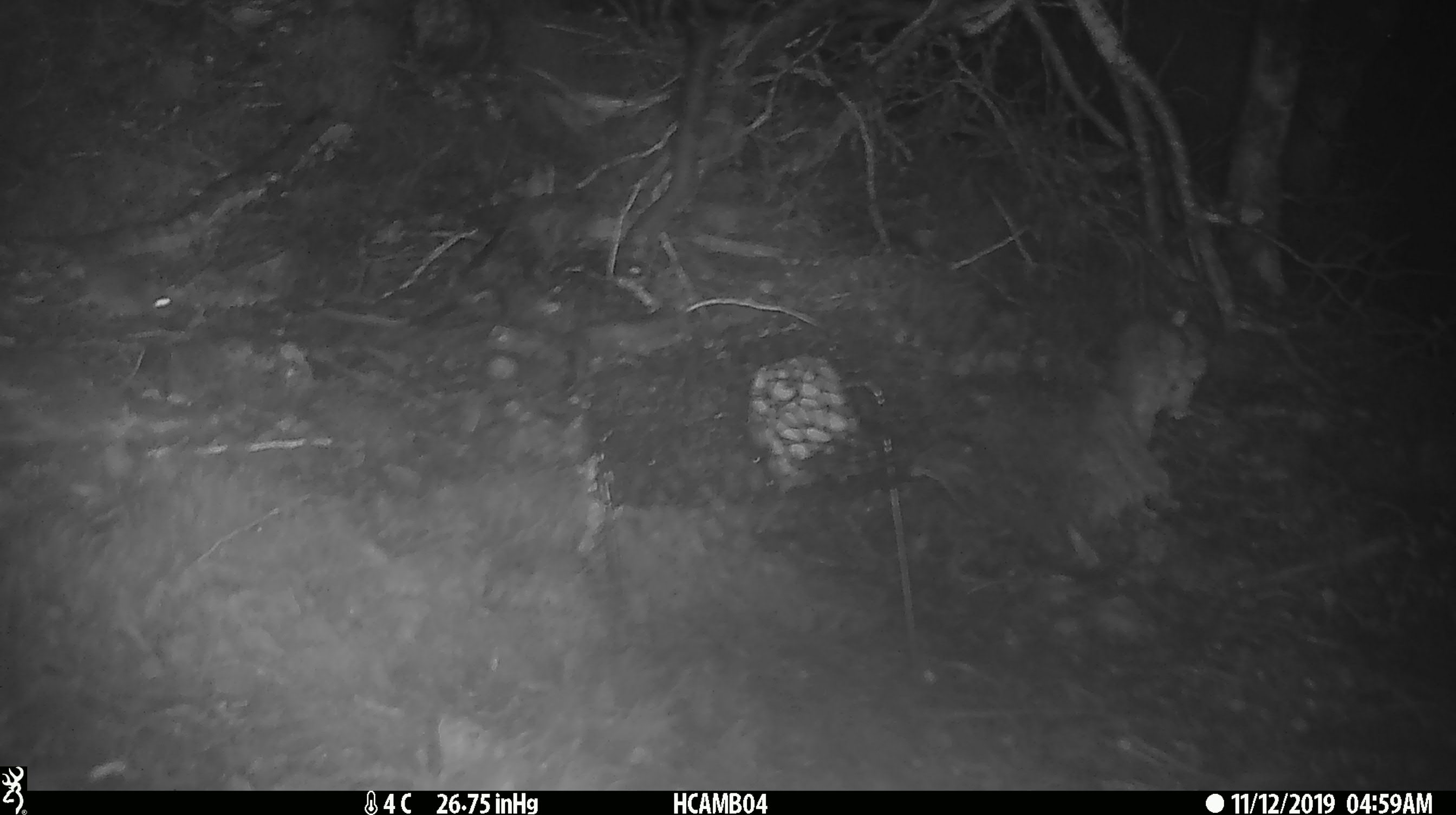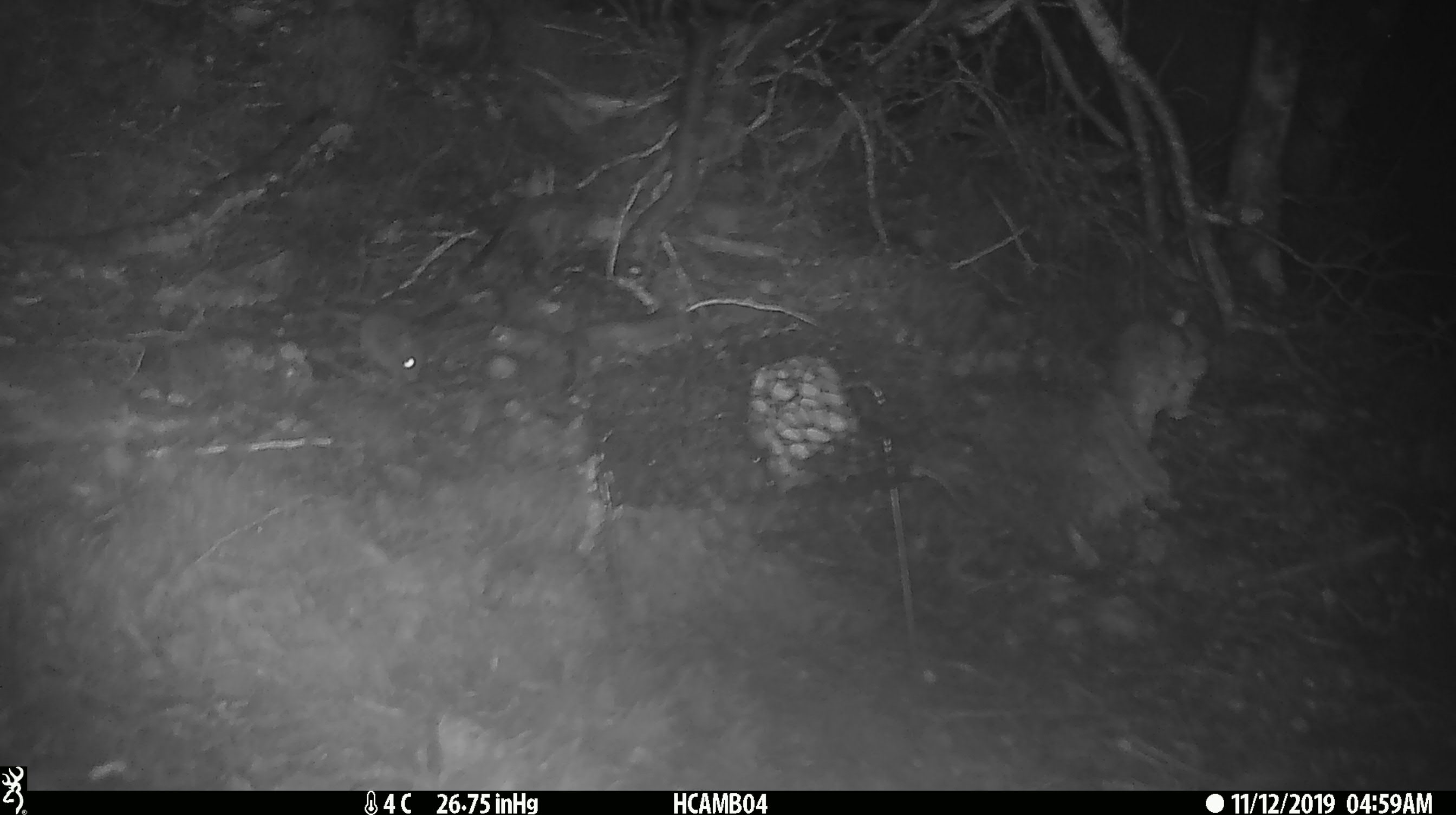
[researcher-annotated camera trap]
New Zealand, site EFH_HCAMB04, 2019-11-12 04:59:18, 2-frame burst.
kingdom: Animalia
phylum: Chordata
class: Mammalia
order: Rodentia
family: Muridae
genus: Mus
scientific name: Mus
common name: mouse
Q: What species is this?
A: Mouse (Mus).